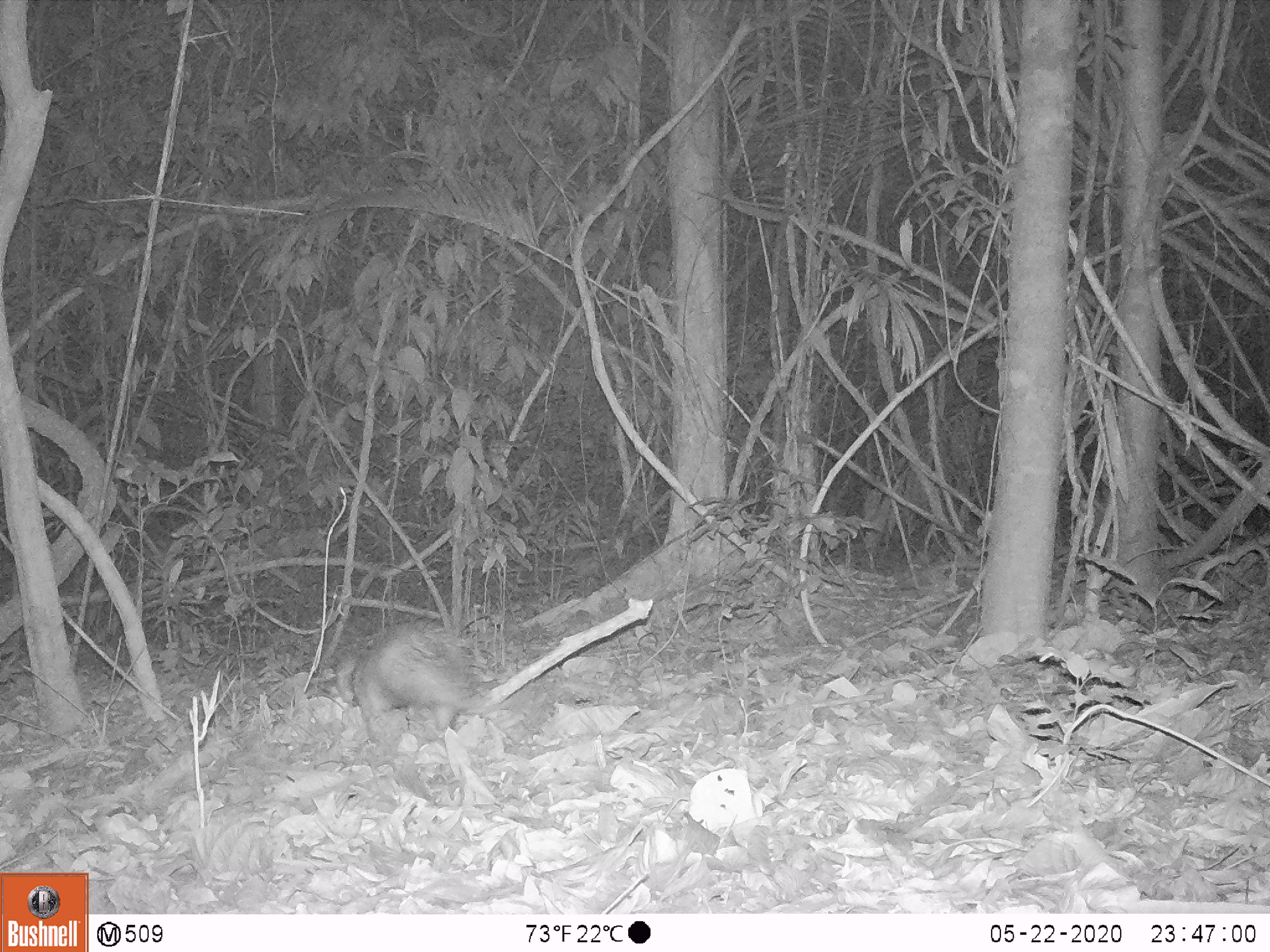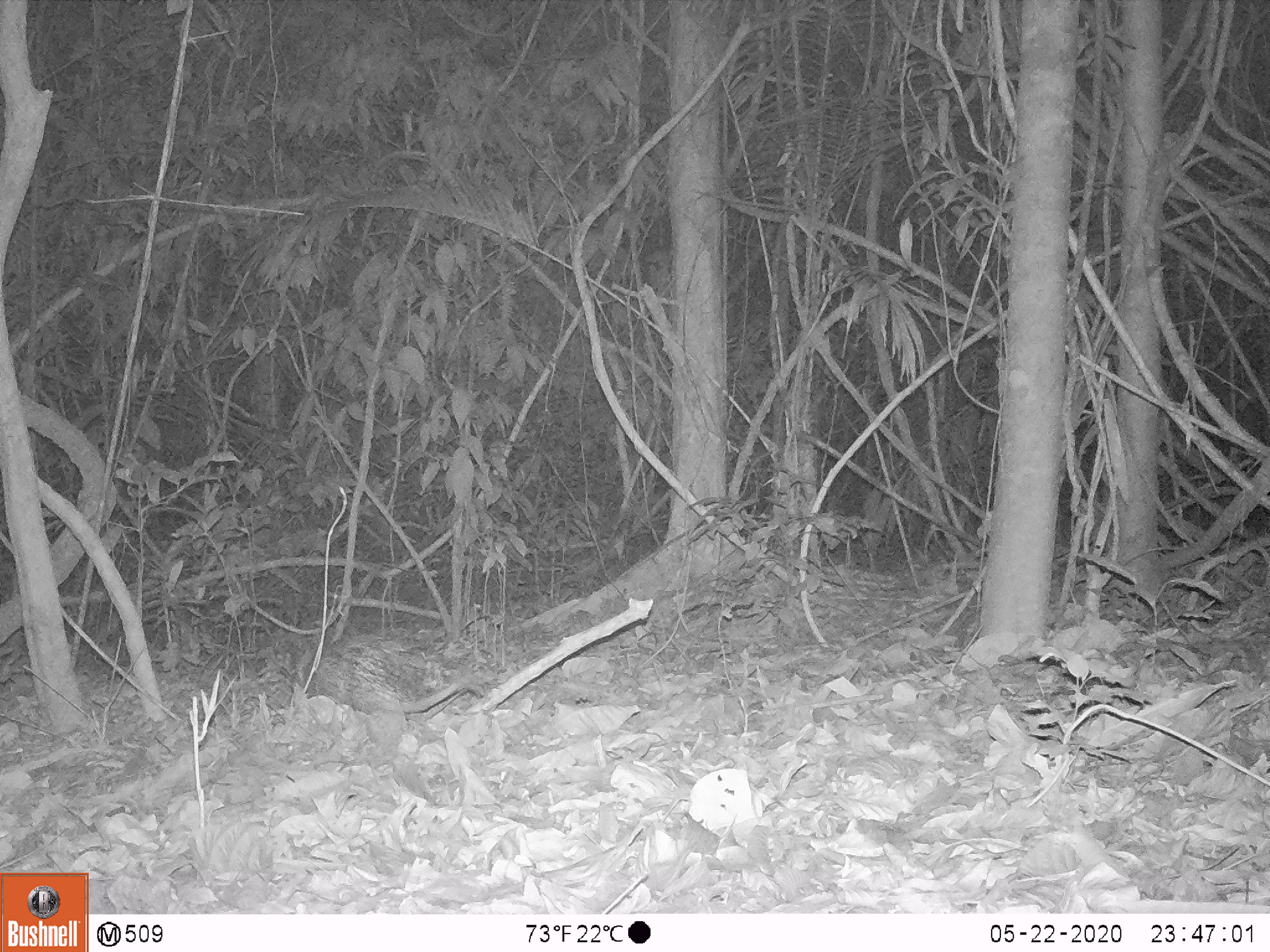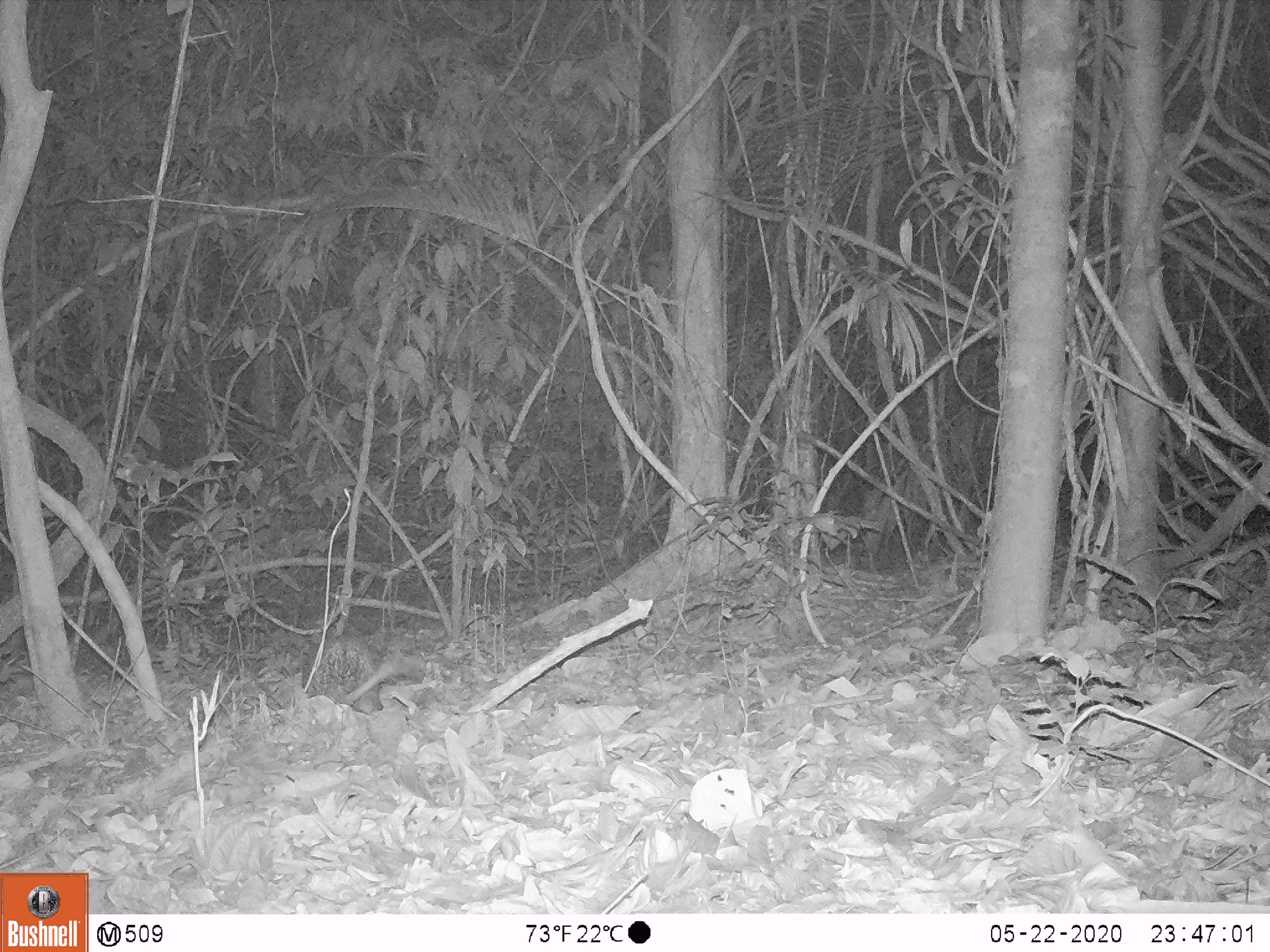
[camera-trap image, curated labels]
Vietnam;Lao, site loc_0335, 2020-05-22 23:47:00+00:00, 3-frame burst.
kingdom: Animalia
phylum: Chordata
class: Mammalia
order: Rodentia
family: Hystricidae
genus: Atherurus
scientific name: Atherurus macrourus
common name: asiatic brush-tailed porcupine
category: asiatic brush tailed porcupine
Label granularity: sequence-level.